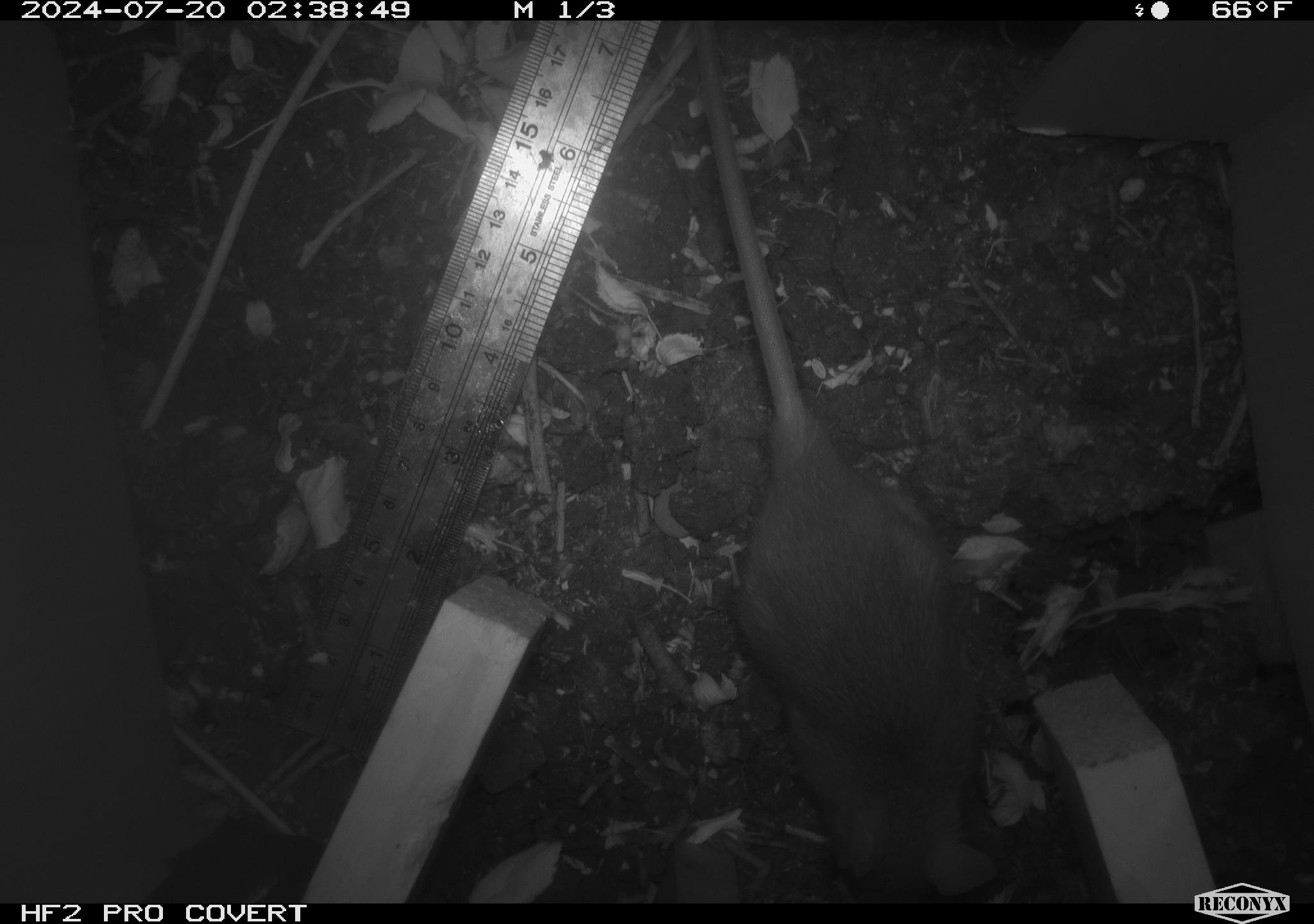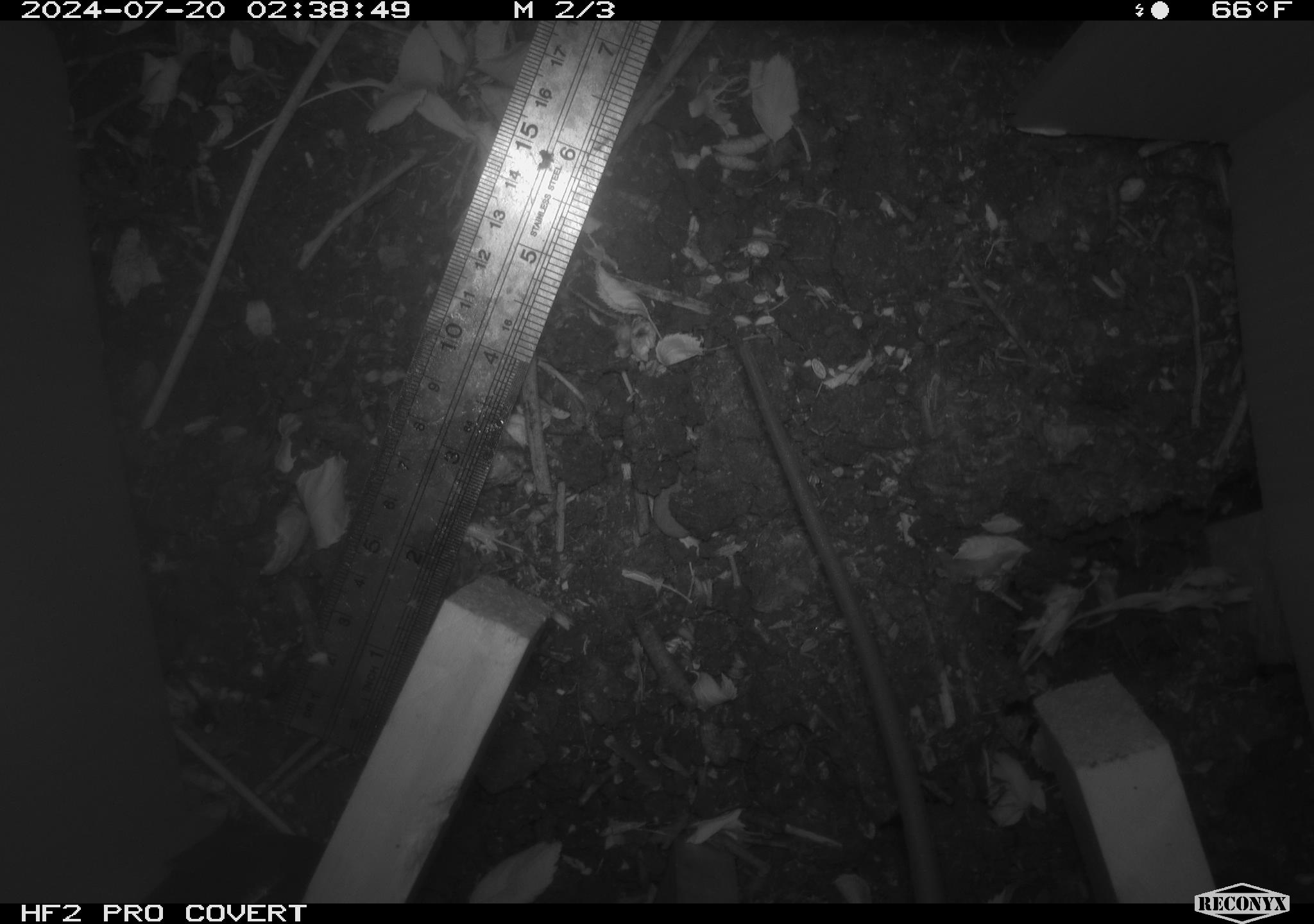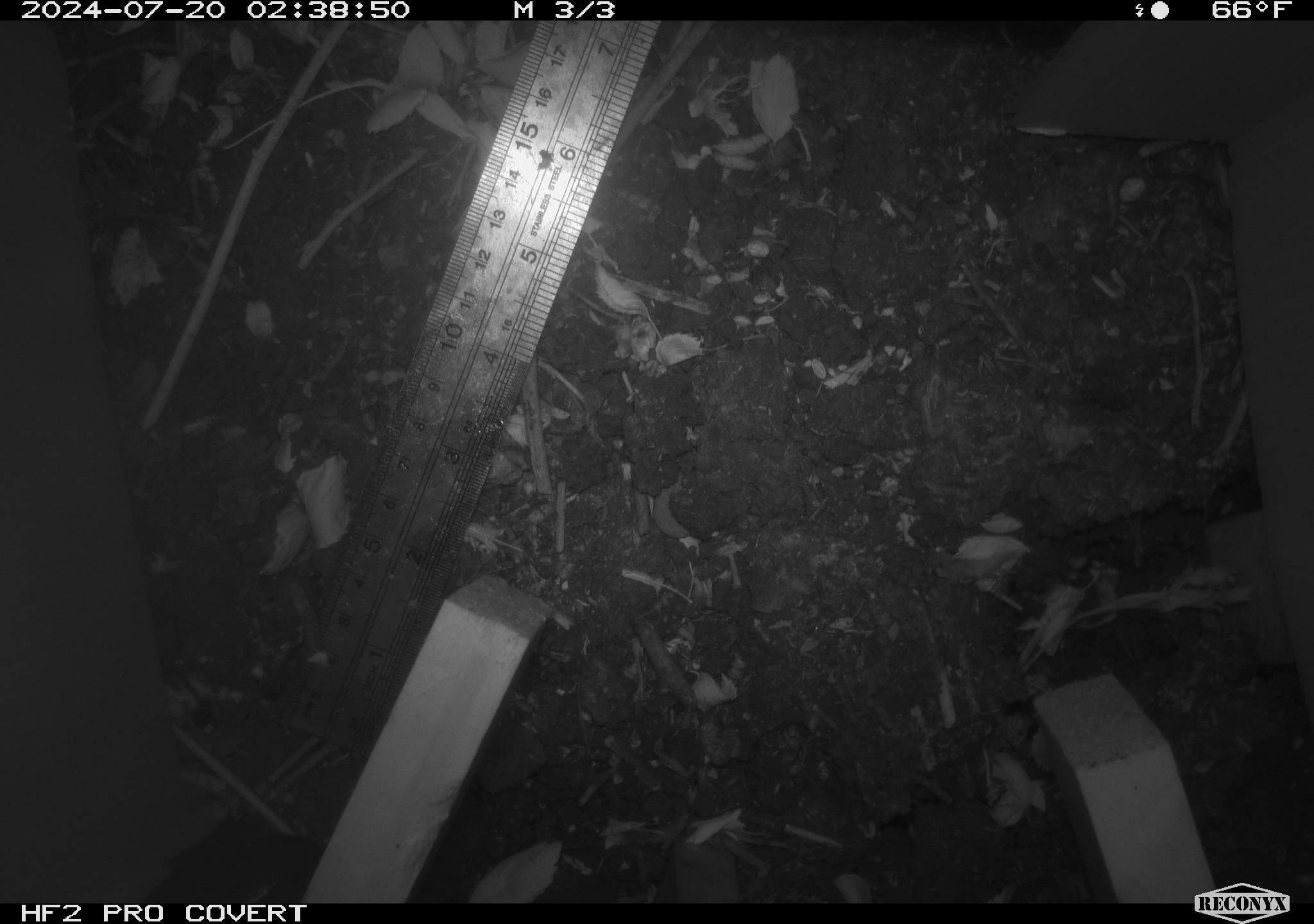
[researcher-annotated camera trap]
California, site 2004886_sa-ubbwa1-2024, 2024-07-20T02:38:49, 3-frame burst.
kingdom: Animalia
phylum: Chordata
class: Mammalia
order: Rodentia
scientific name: Rodentia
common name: woodrat or rat or mouse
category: woodrat or rat or mouse species